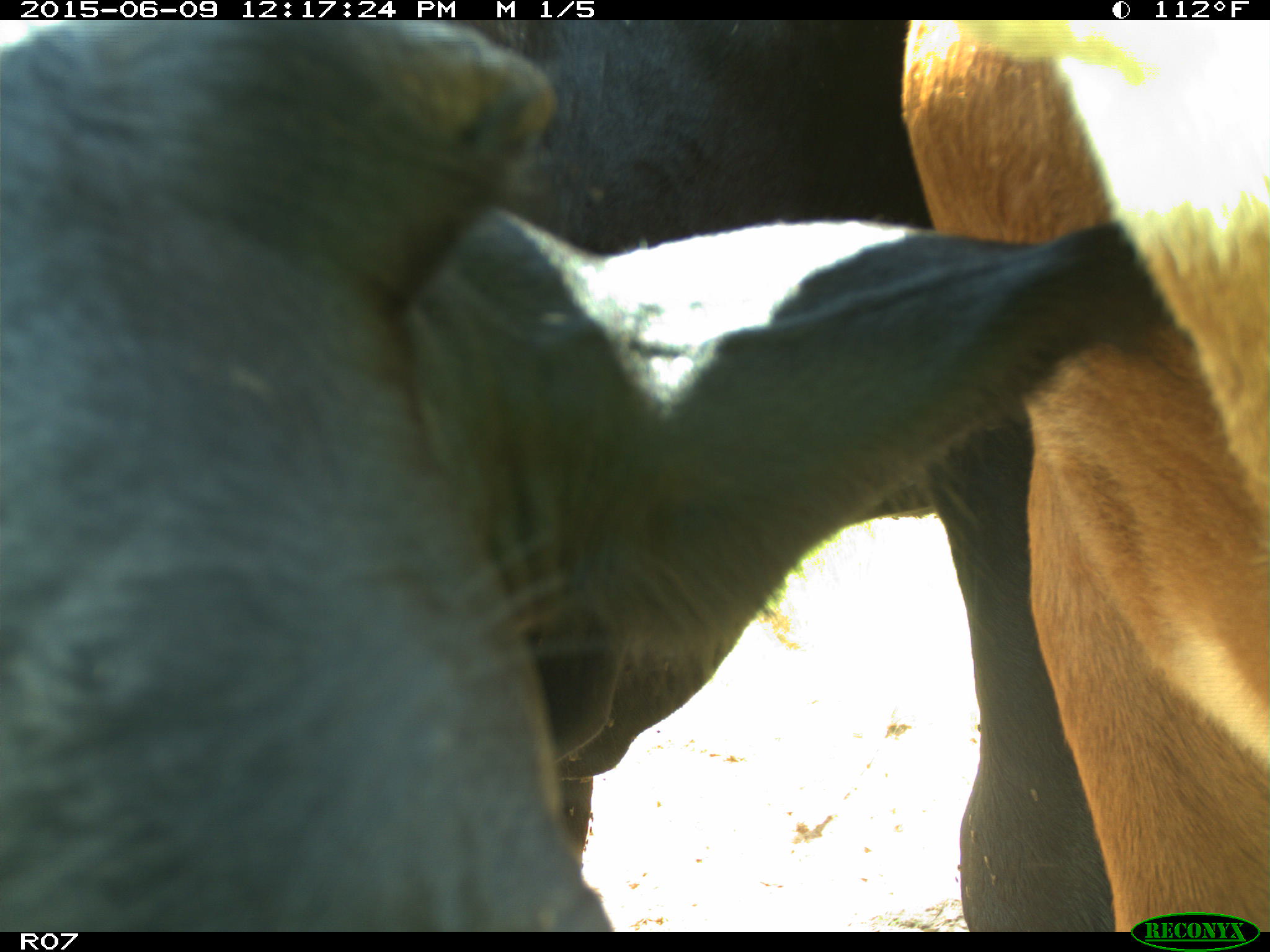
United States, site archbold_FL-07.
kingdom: Animalia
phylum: Chordata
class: Mammalia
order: Artiodactyla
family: Bovidae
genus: Bos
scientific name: Bos taurus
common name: domestic cow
Bos taurus (domestic cow).